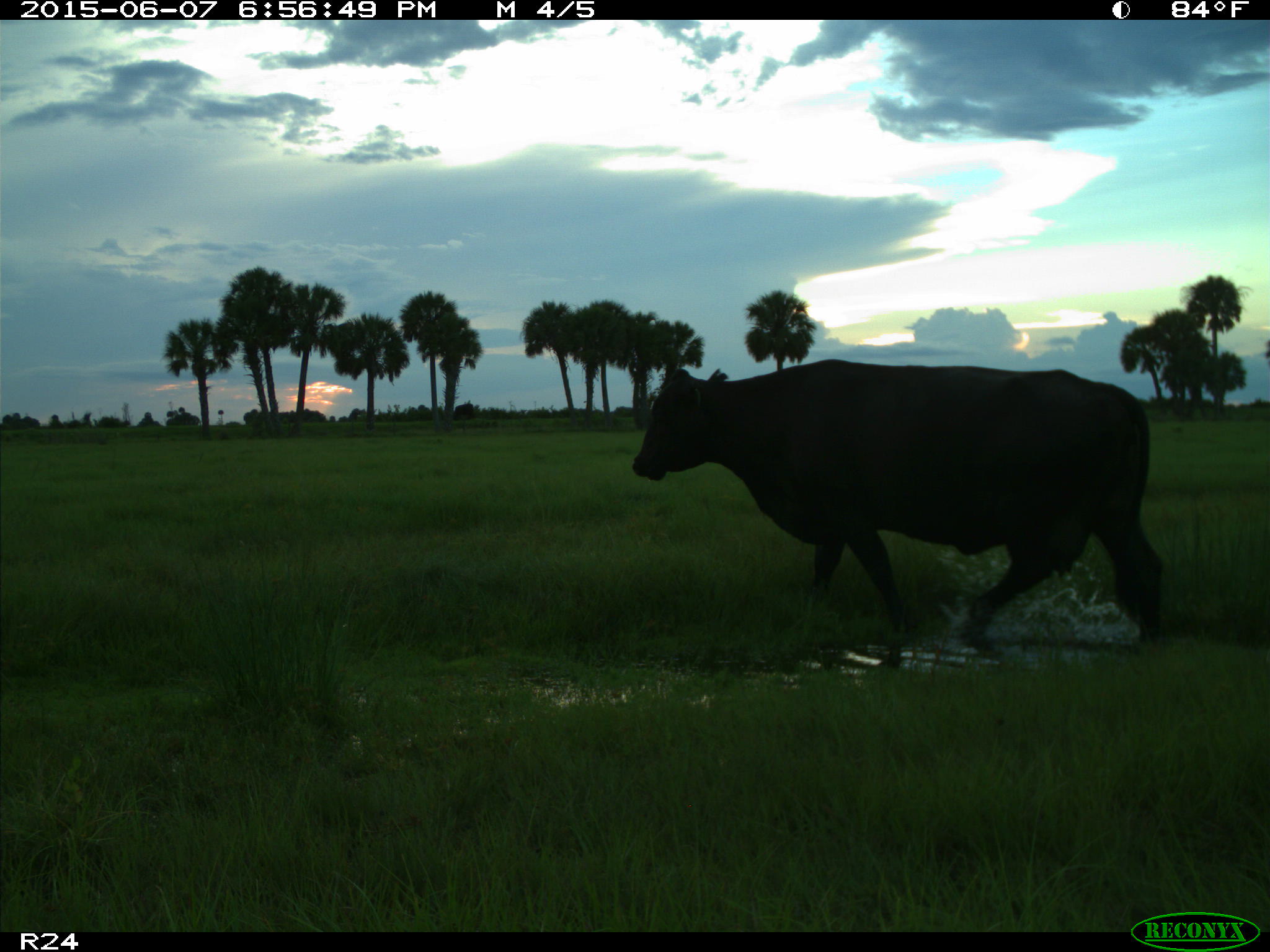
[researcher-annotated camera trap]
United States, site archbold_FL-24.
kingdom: Animalia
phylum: Chordata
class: Mammalia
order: Artiodactyla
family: Bovidae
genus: Bos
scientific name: Bos taurus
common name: domestic cow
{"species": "Bos taurus (domestic cow)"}